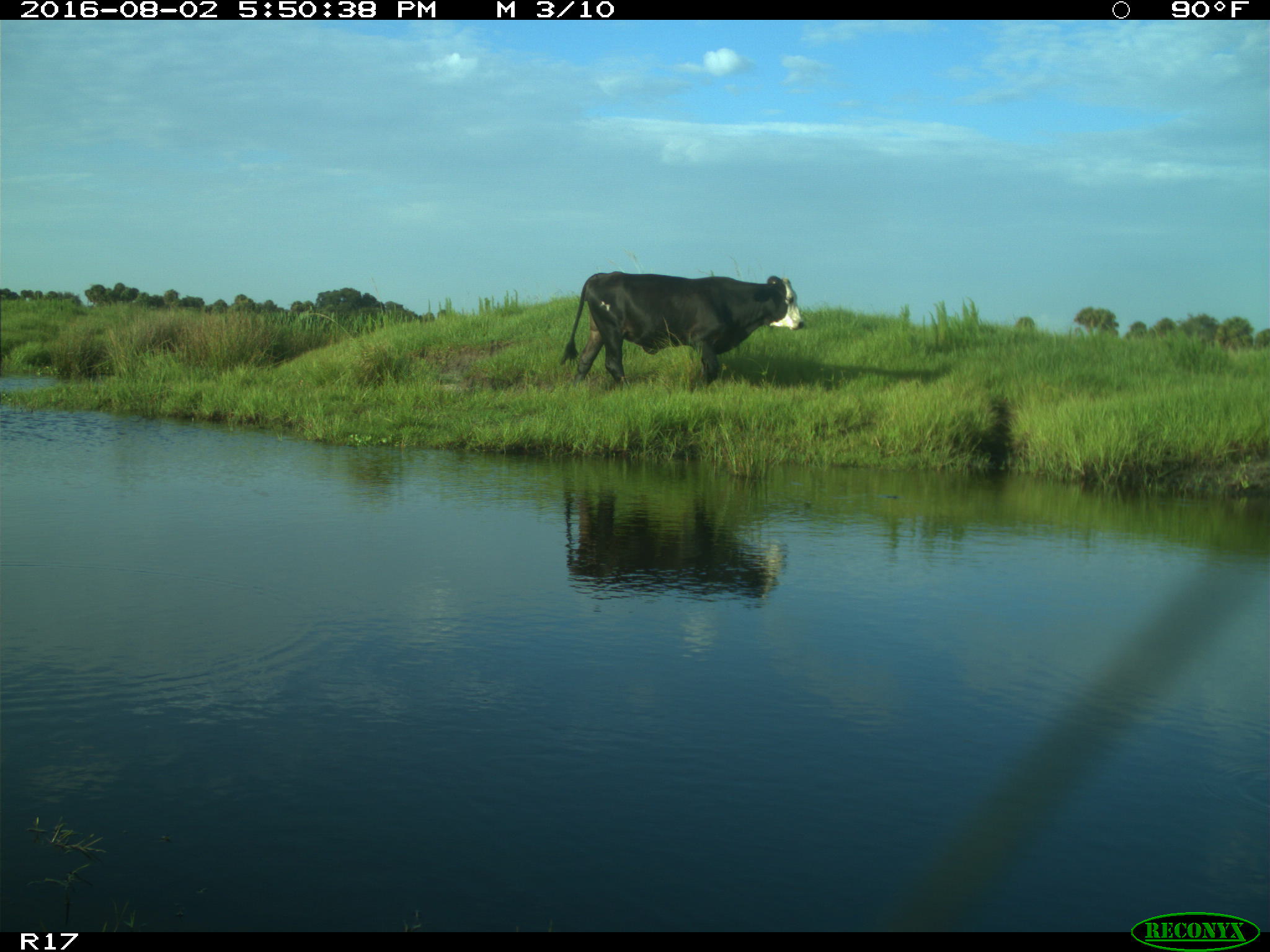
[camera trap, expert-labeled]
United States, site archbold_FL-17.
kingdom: Animalia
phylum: Chordata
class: Mammalia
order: Artiodactyla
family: Bovidae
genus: Bos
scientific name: Bos taurus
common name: domestic cow